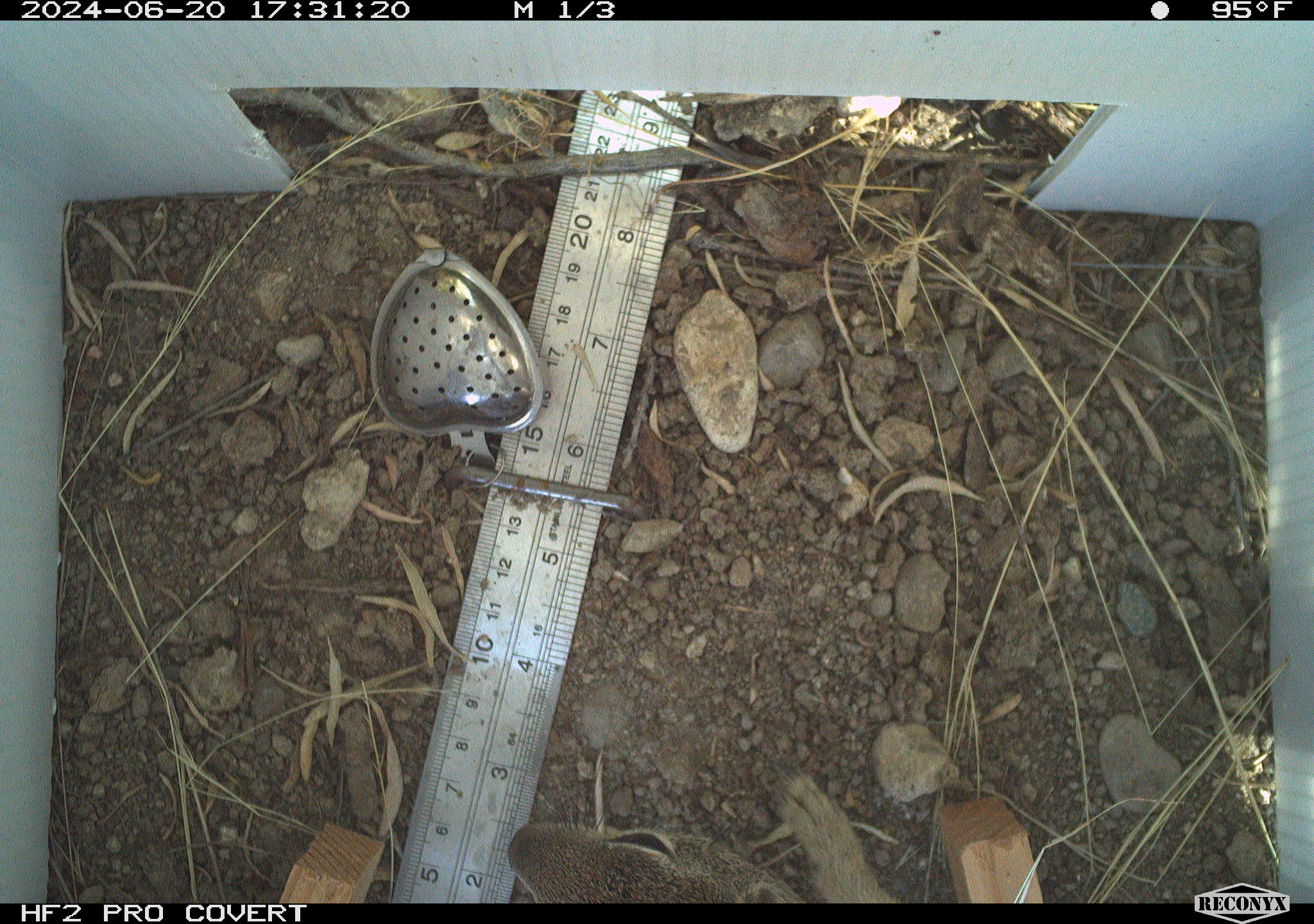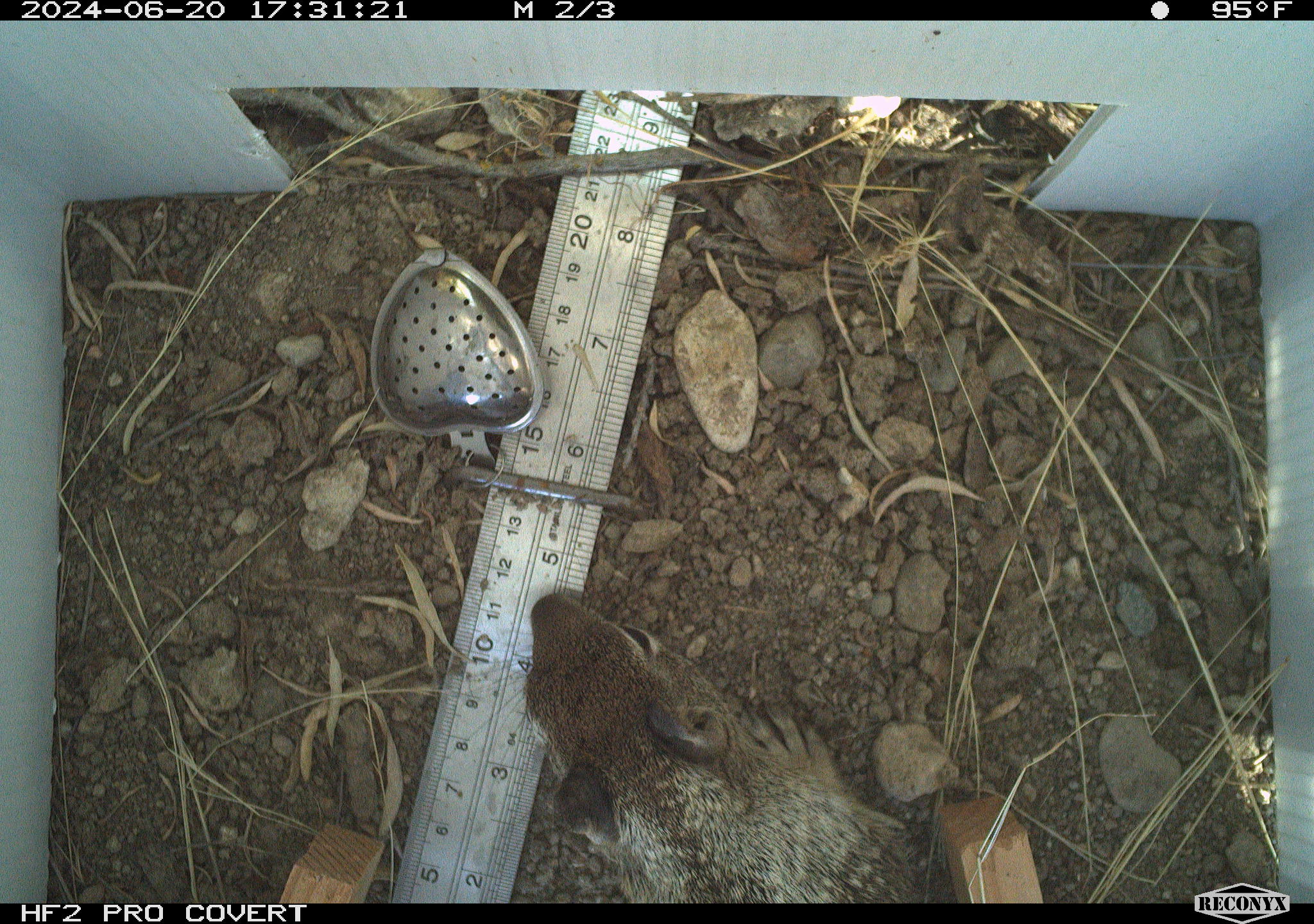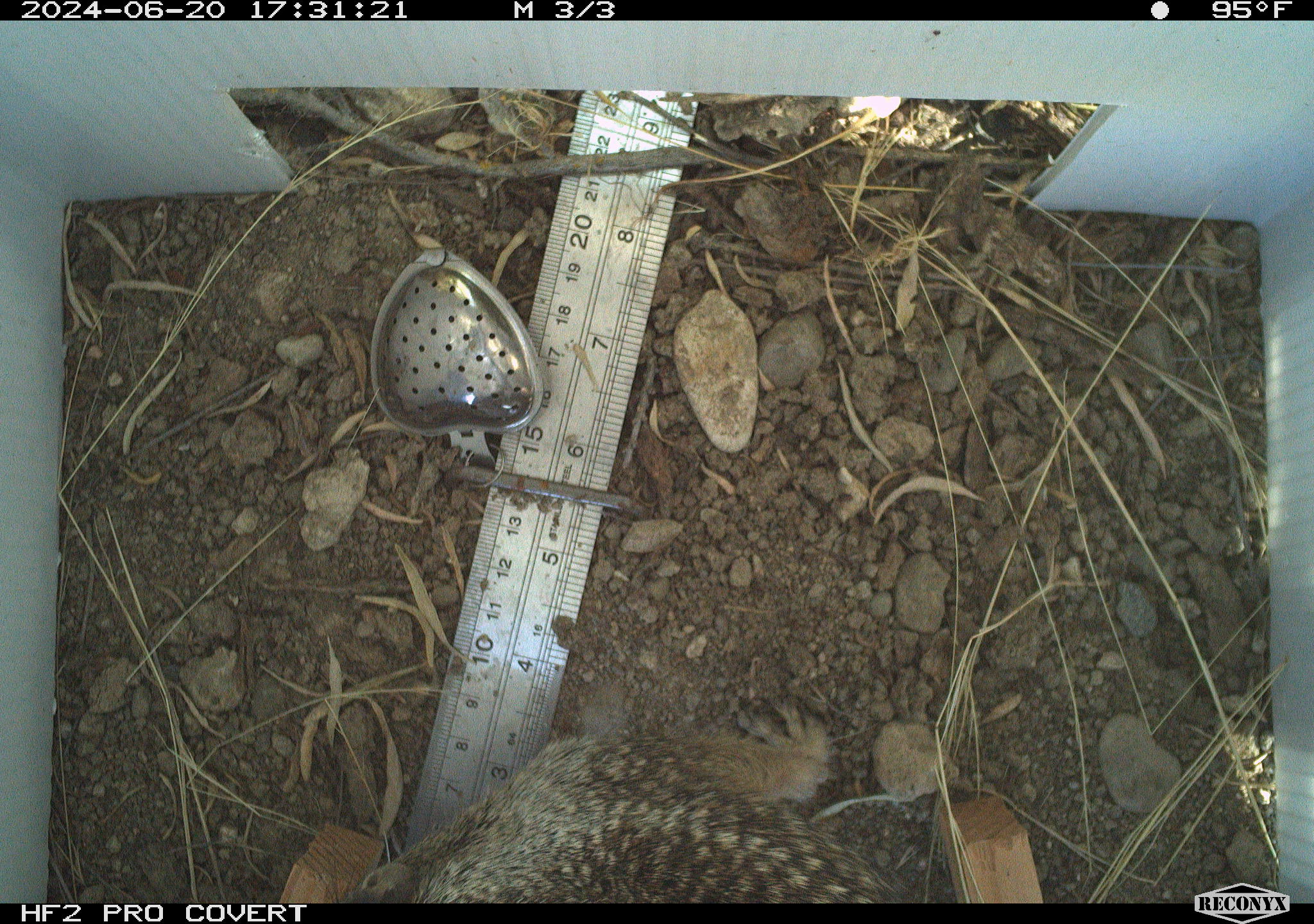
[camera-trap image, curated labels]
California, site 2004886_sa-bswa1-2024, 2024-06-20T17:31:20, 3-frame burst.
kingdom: Animalia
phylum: Chordata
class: Mammalia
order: Rodentia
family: Sciuridae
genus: Otospermophilus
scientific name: Otospermophilus beecheyi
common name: california ground squirrel